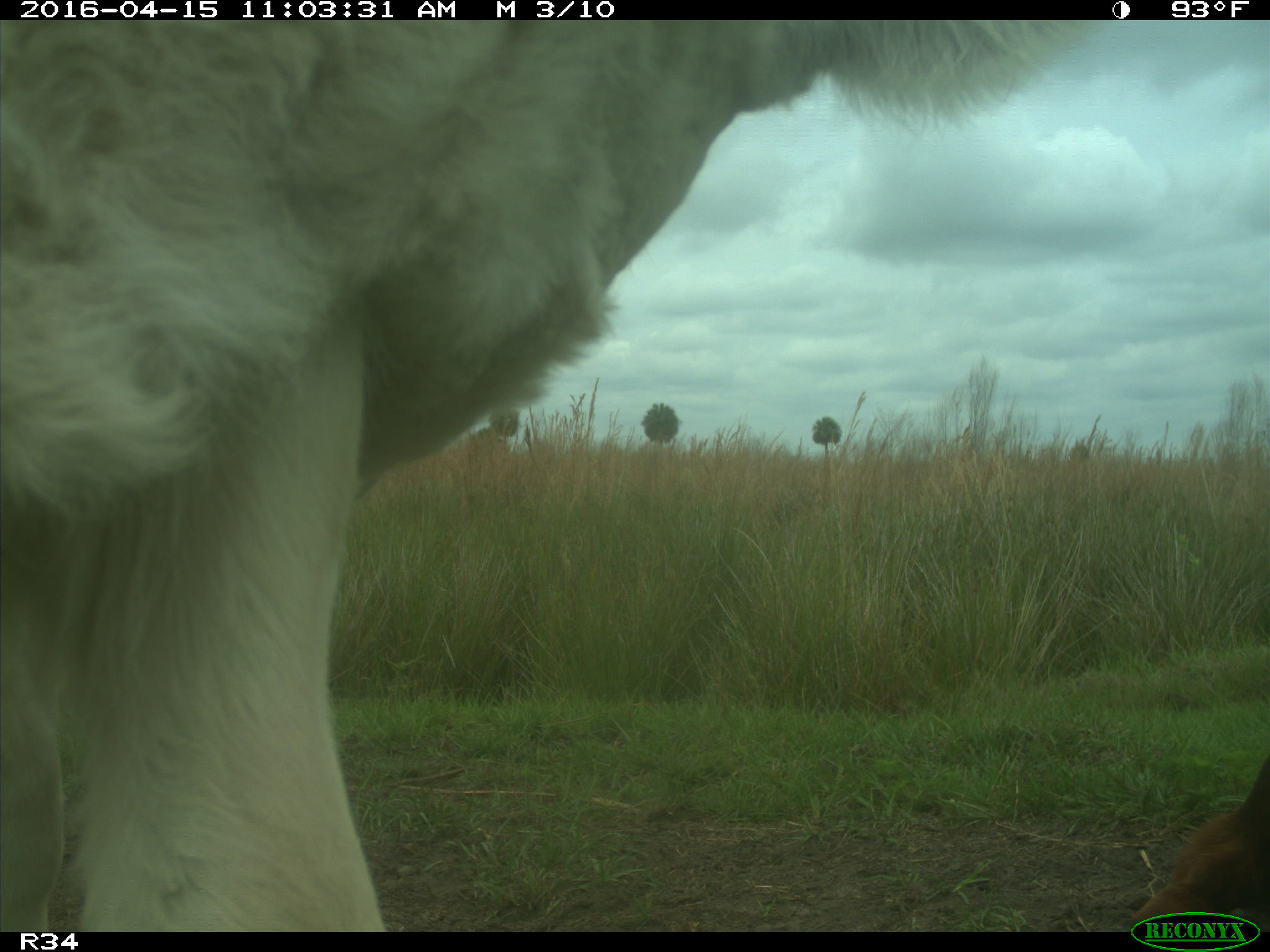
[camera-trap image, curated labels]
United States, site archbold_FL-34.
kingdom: Animalia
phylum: Chordata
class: Mammalia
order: Artiodactyla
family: Bovidae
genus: Bos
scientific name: Bos taurus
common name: domestic cow